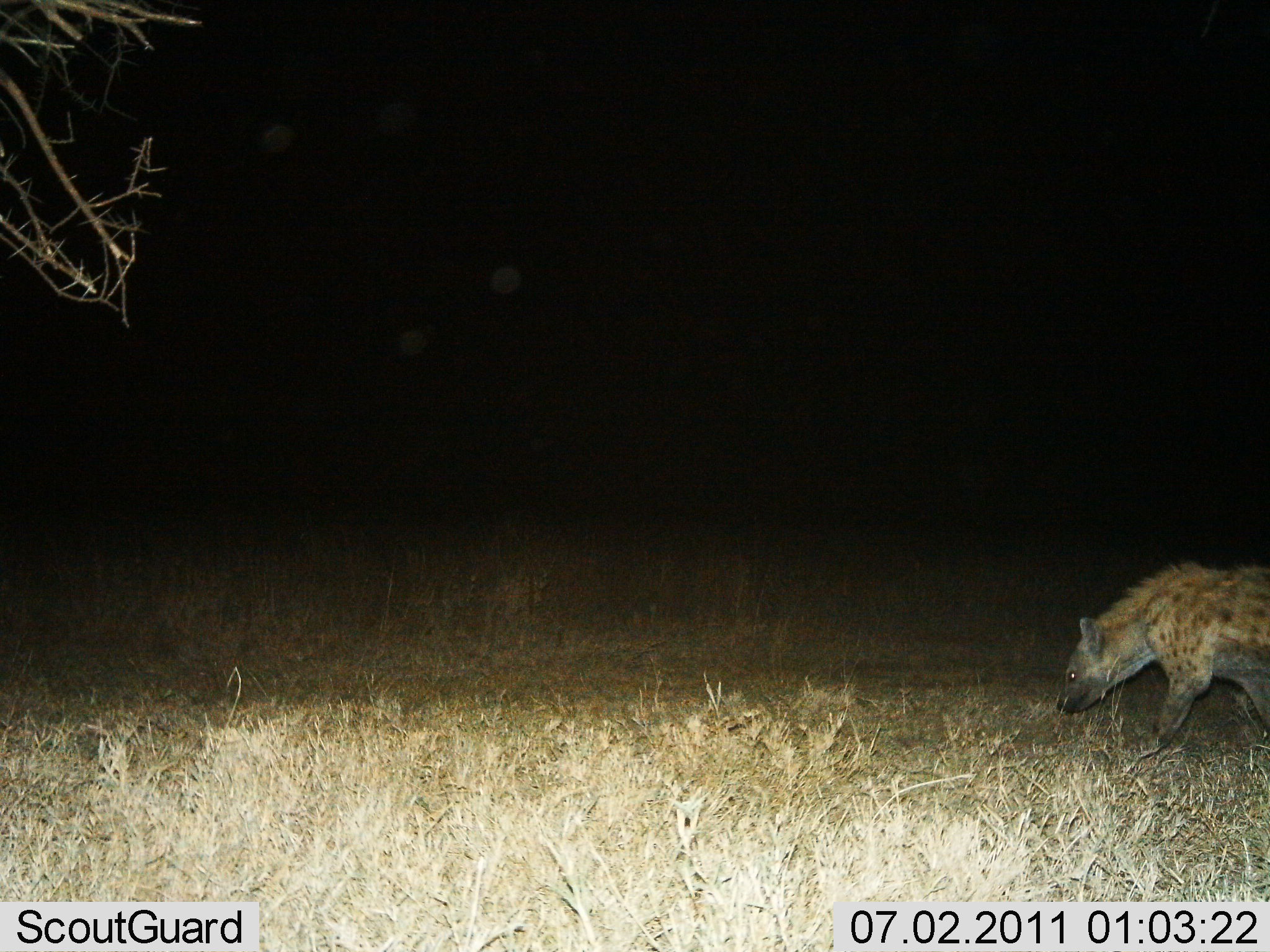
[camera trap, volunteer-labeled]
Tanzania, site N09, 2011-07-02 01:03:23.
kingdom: Animalia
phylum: Chordata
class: Mammalia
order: Carnivora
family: Hyaenidae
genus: Crocuta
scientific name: Crocuta crocuta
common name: spotted hyena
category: hyenaspotted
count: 1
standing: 8%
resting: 0%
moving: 92%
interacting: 0%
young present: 0%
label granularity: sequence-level